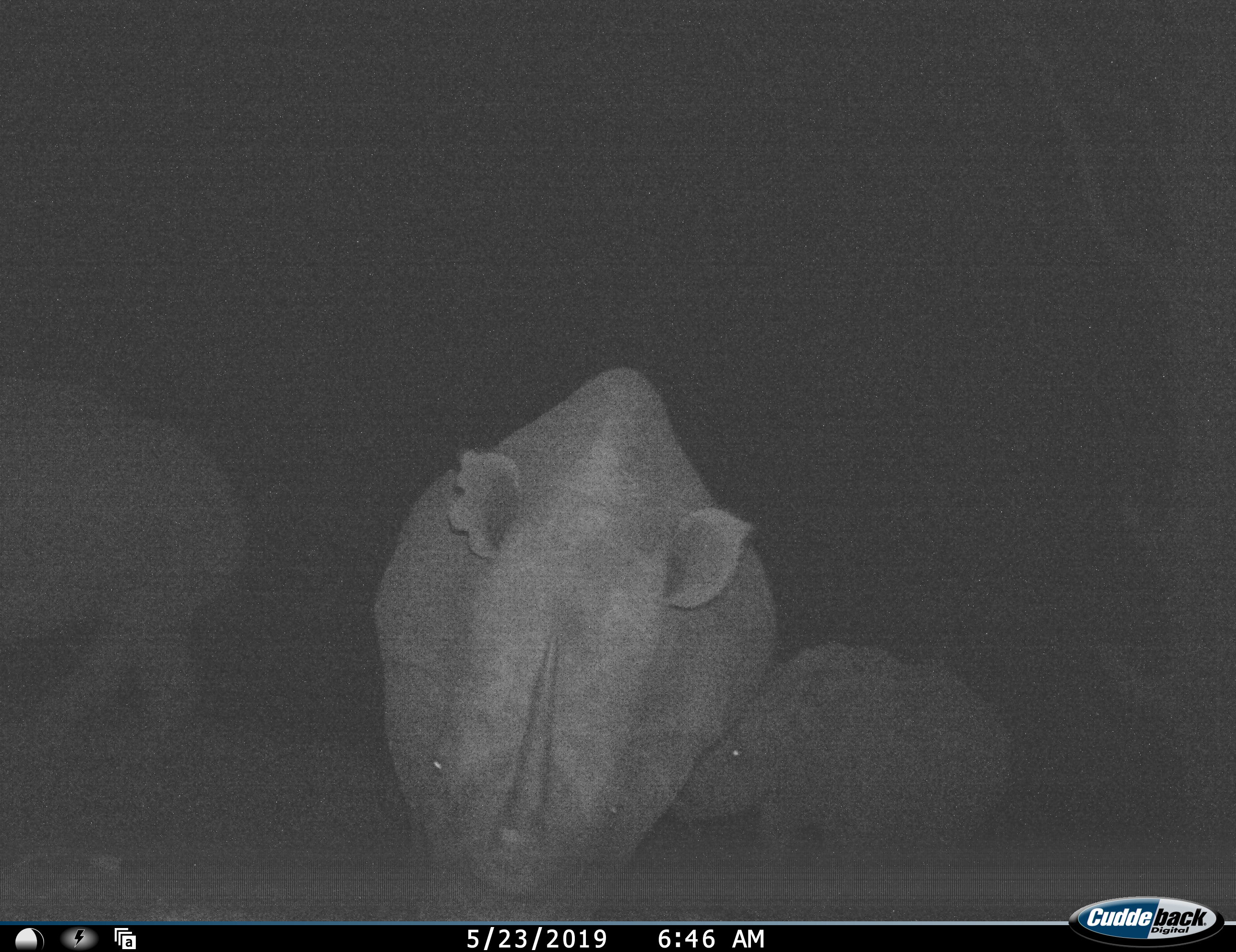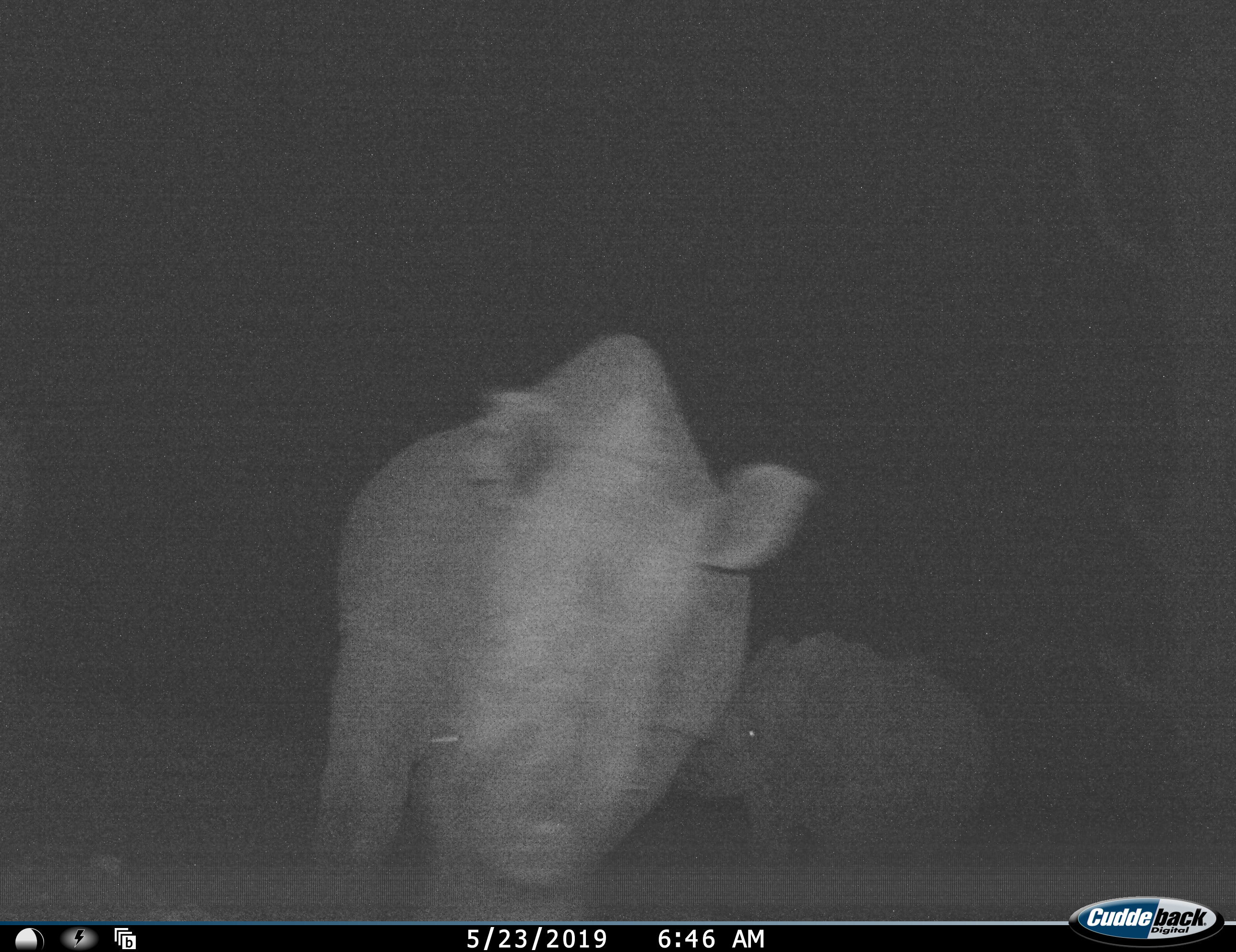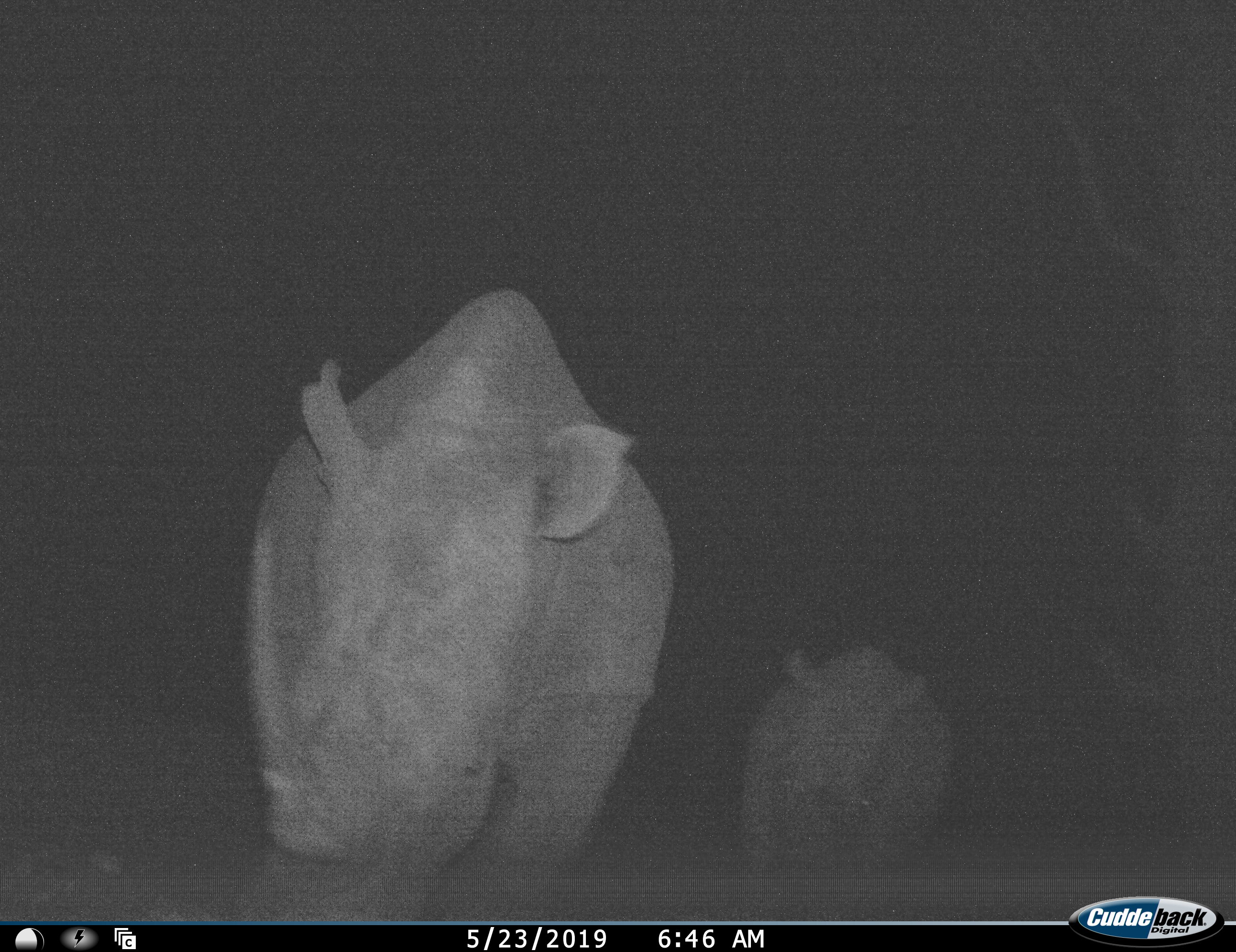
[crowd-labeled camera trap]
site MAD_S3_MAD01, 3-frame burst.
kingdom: Animalia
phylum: Chordata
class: Mammalia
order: Perissodactyla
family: Rhinocerotidae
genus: Diceros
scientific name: Diceros bicornis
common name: black rhinoceros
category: rhinocerosblack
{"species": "rhinocerosblack (black rhinoceros) (Diceros bicornis)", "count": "3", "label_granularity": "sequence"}